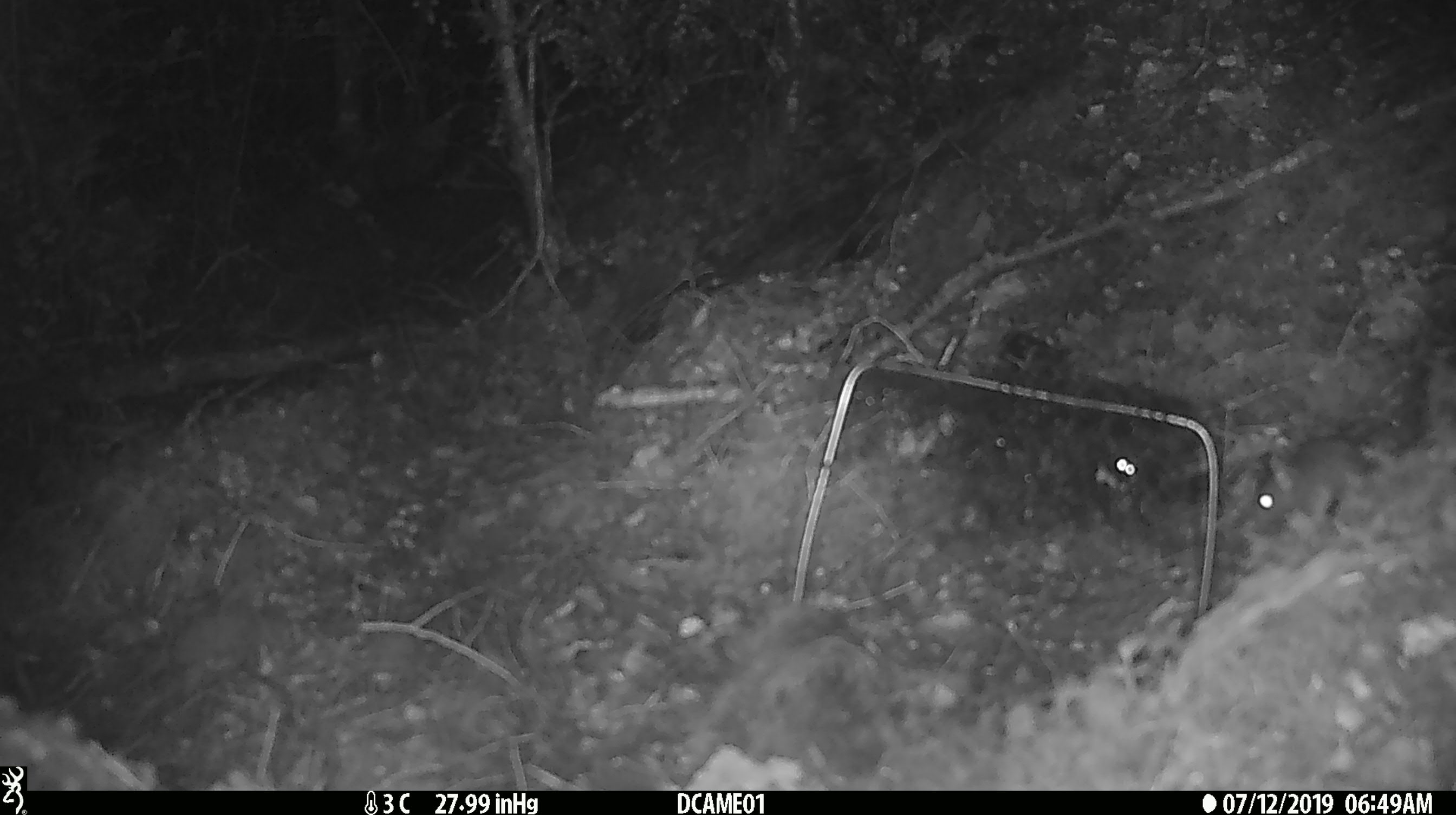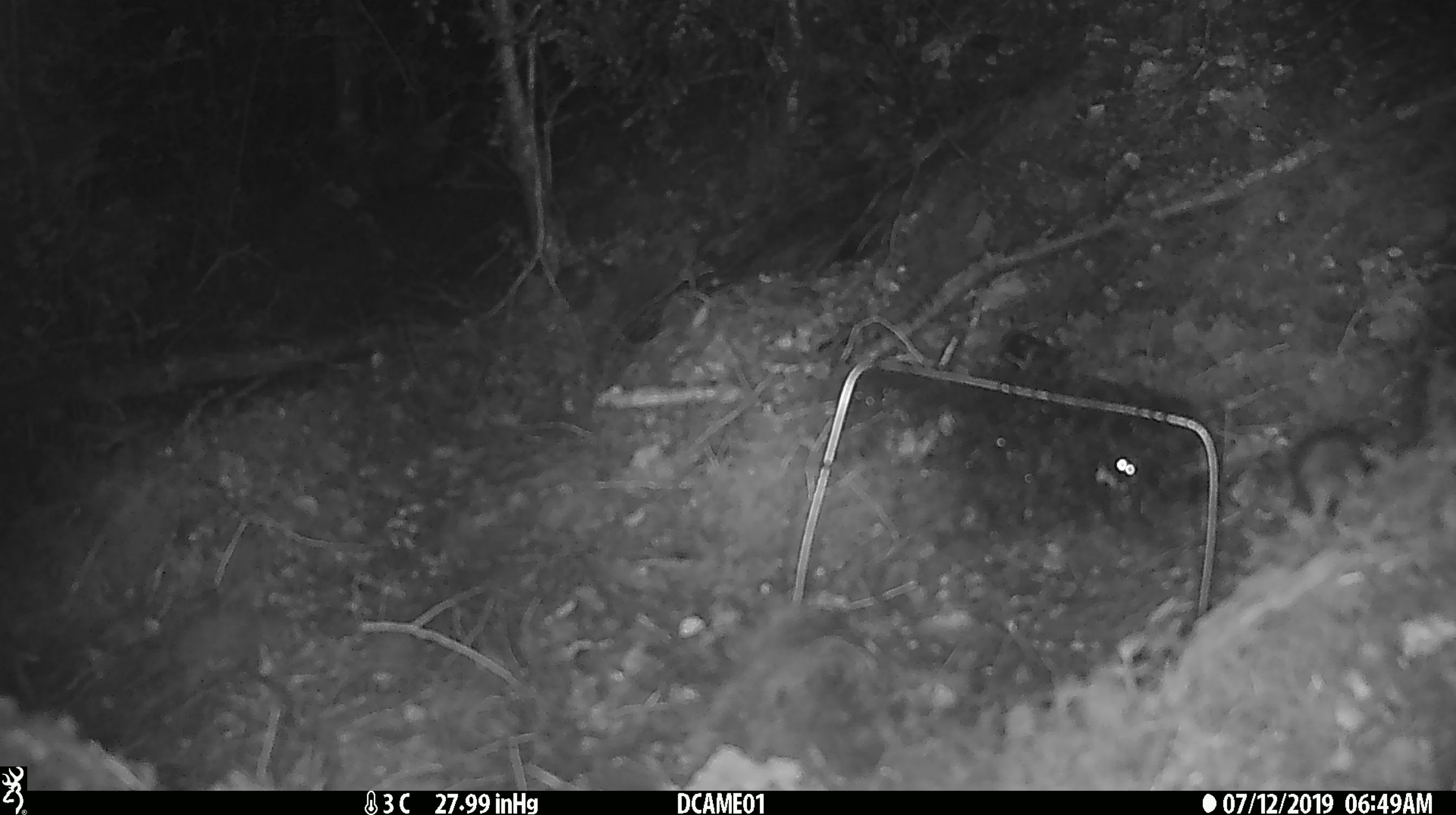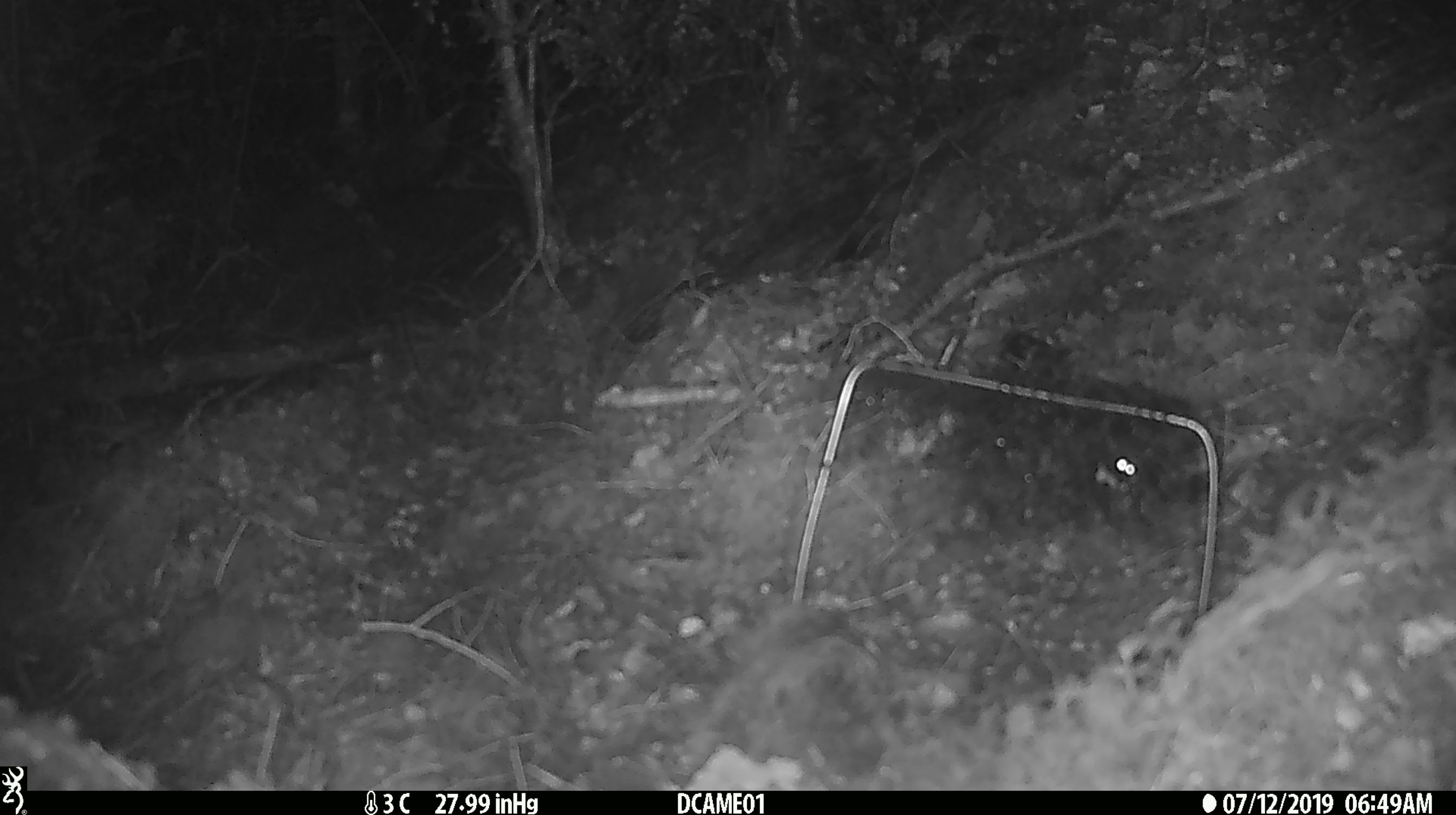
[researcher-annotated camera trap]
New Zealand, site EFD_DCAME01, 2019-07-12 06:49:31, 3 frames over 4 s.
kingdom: Animalia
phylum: Chordata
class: Mammalia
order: Rodentia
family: Muridae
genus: Mus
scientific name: Mus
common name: mouse